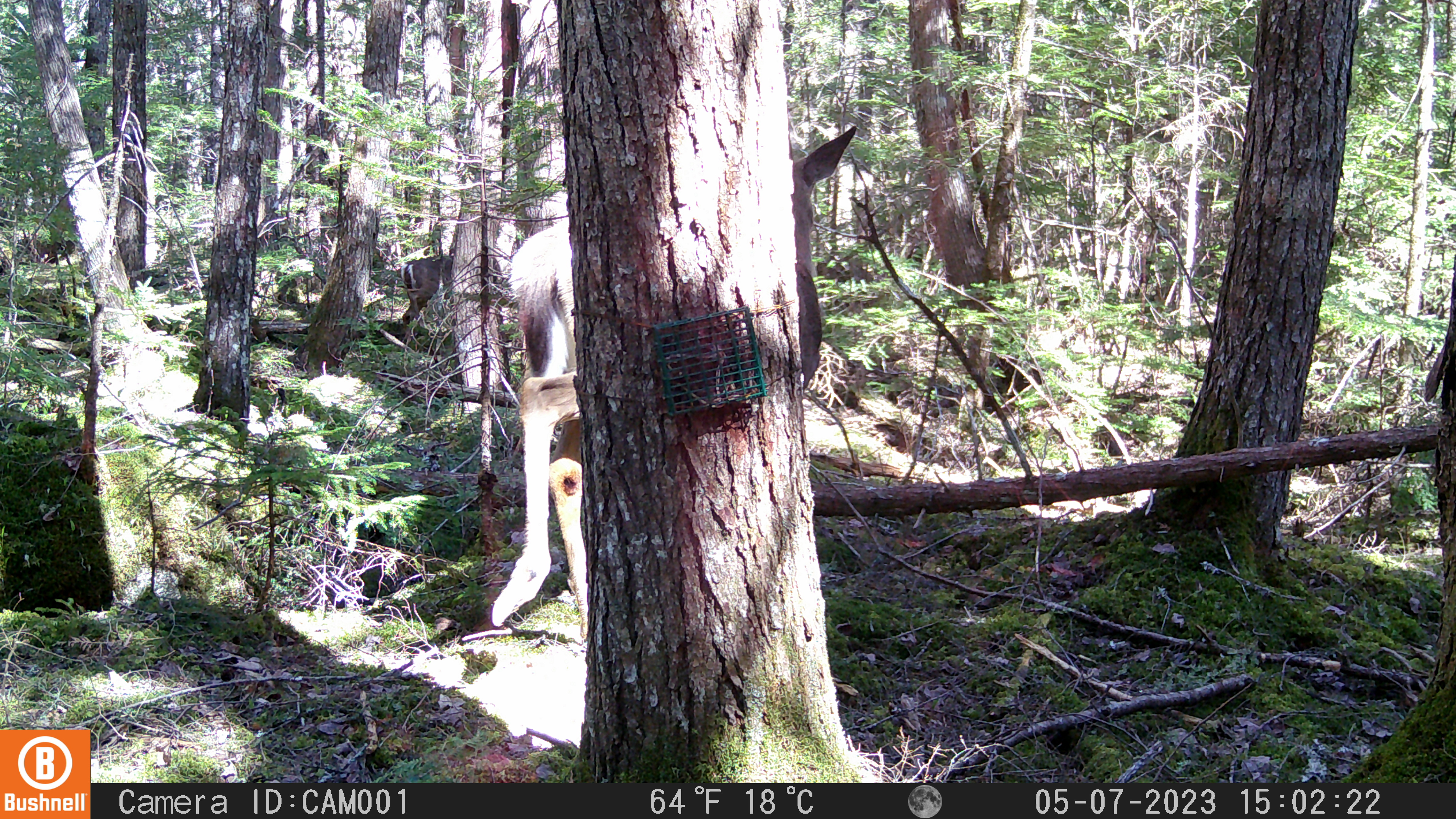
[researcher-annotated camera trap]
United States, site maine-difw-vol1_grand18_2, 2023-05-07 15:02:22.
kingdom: Animalia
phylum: Chordata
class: Mammalia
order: Artiodactyla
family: Cervidae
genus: Odocoileus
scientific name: Odocoileus virginianus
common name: white-tailed deer